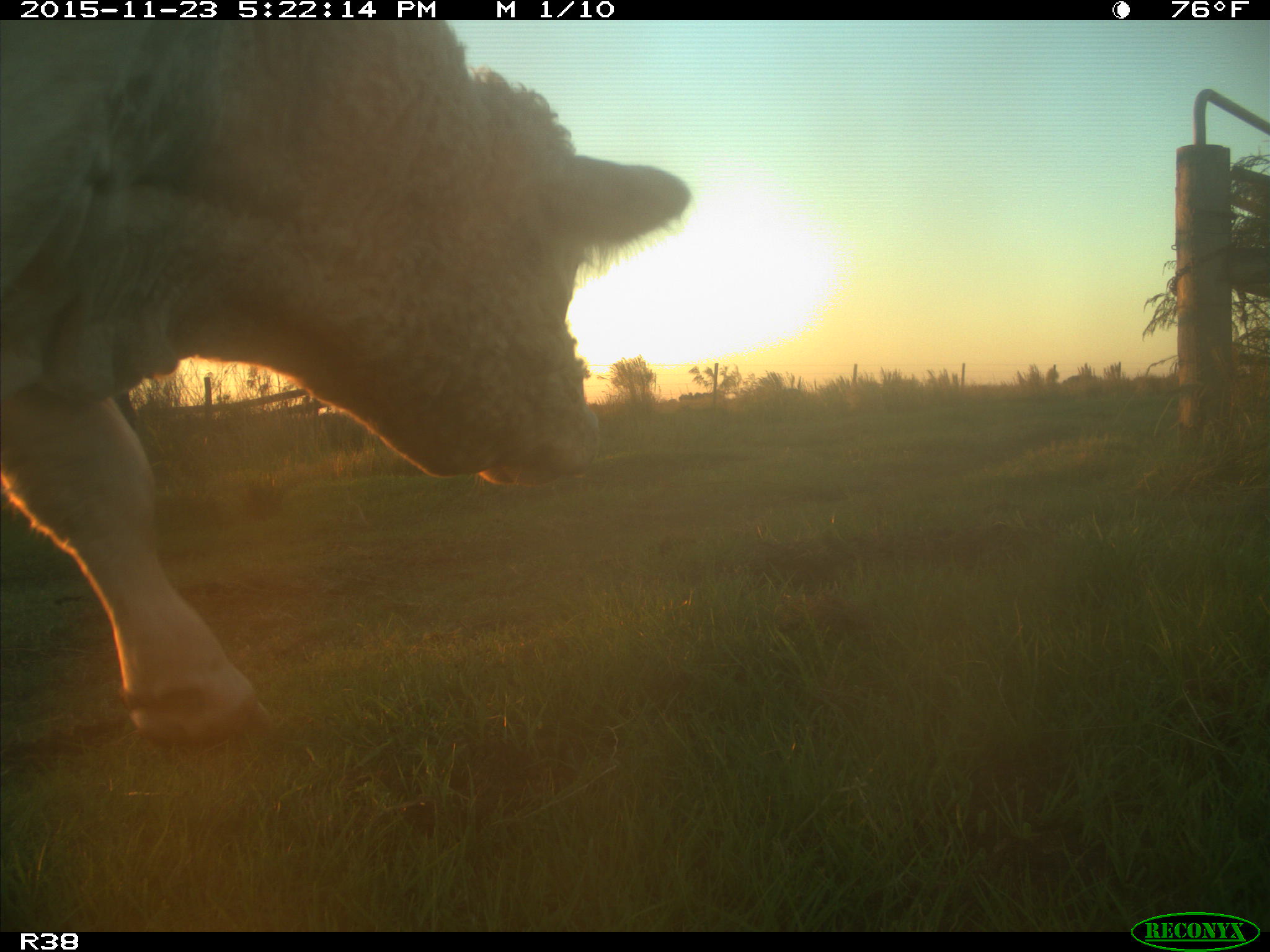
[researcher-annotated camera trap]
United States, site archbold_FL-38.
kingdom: Animalia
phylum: Chordata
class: Mammalia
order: Artiodactyla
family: Bovidae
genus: Bos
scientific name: Bos taurus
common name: domestic cow